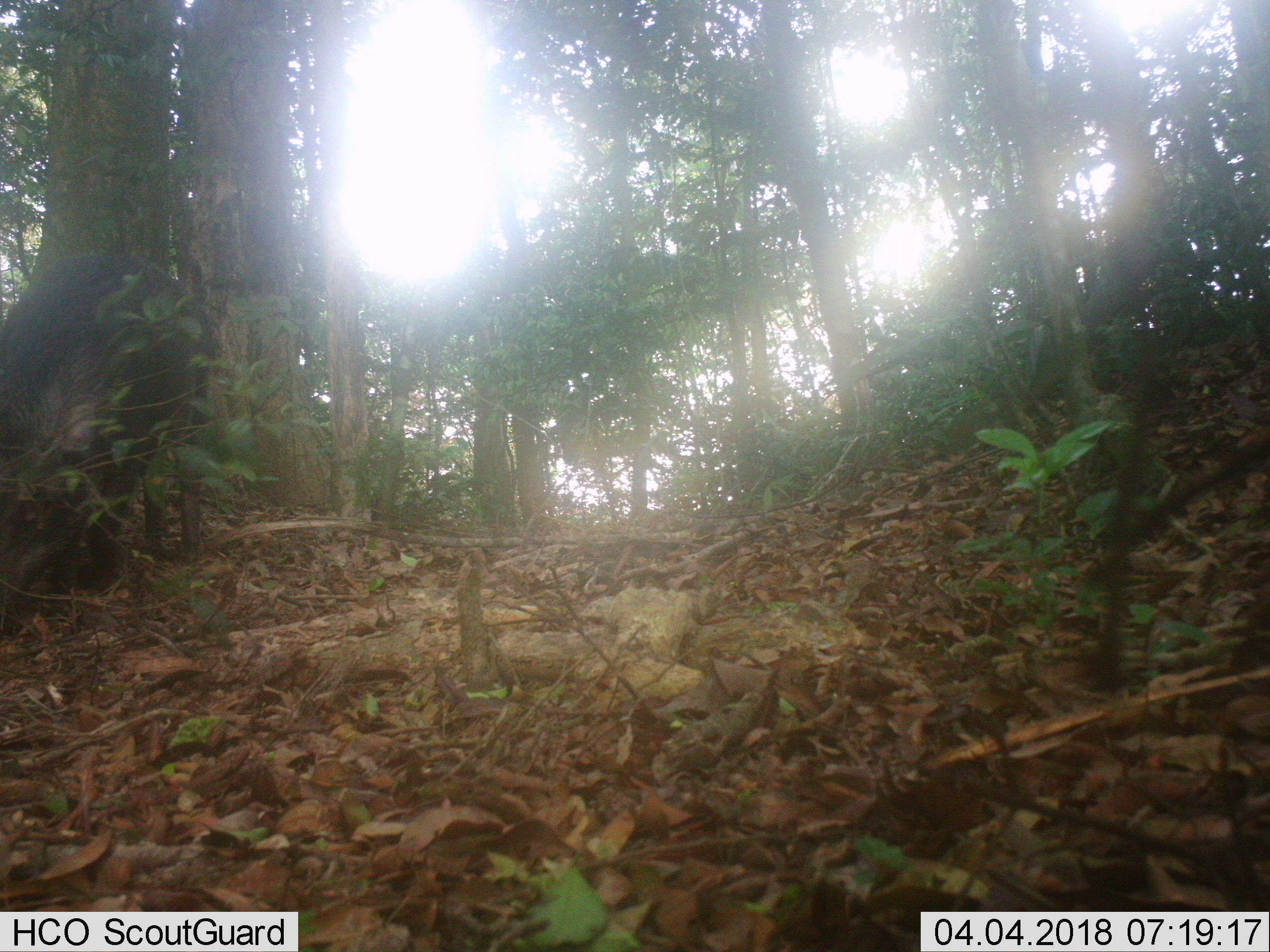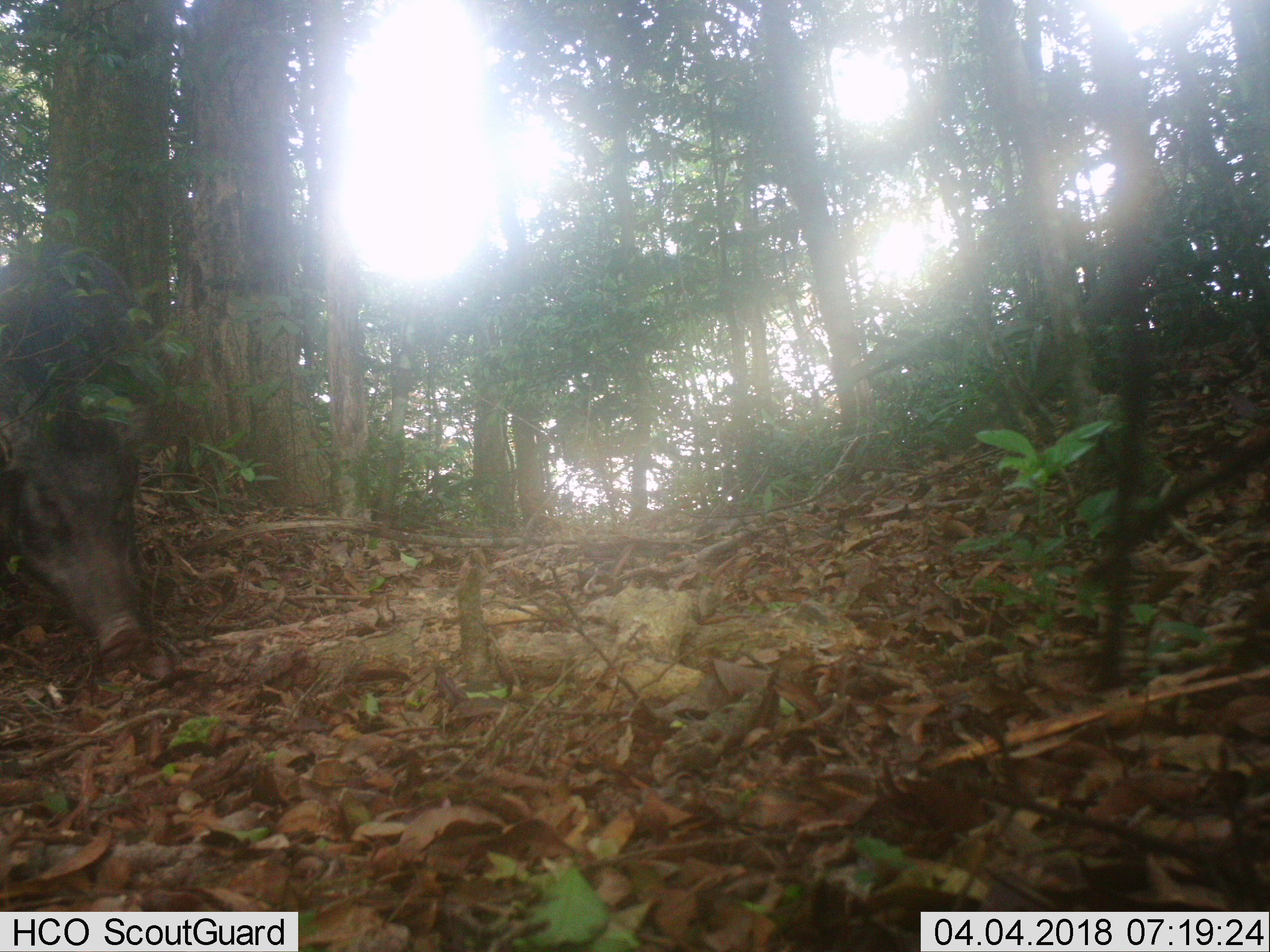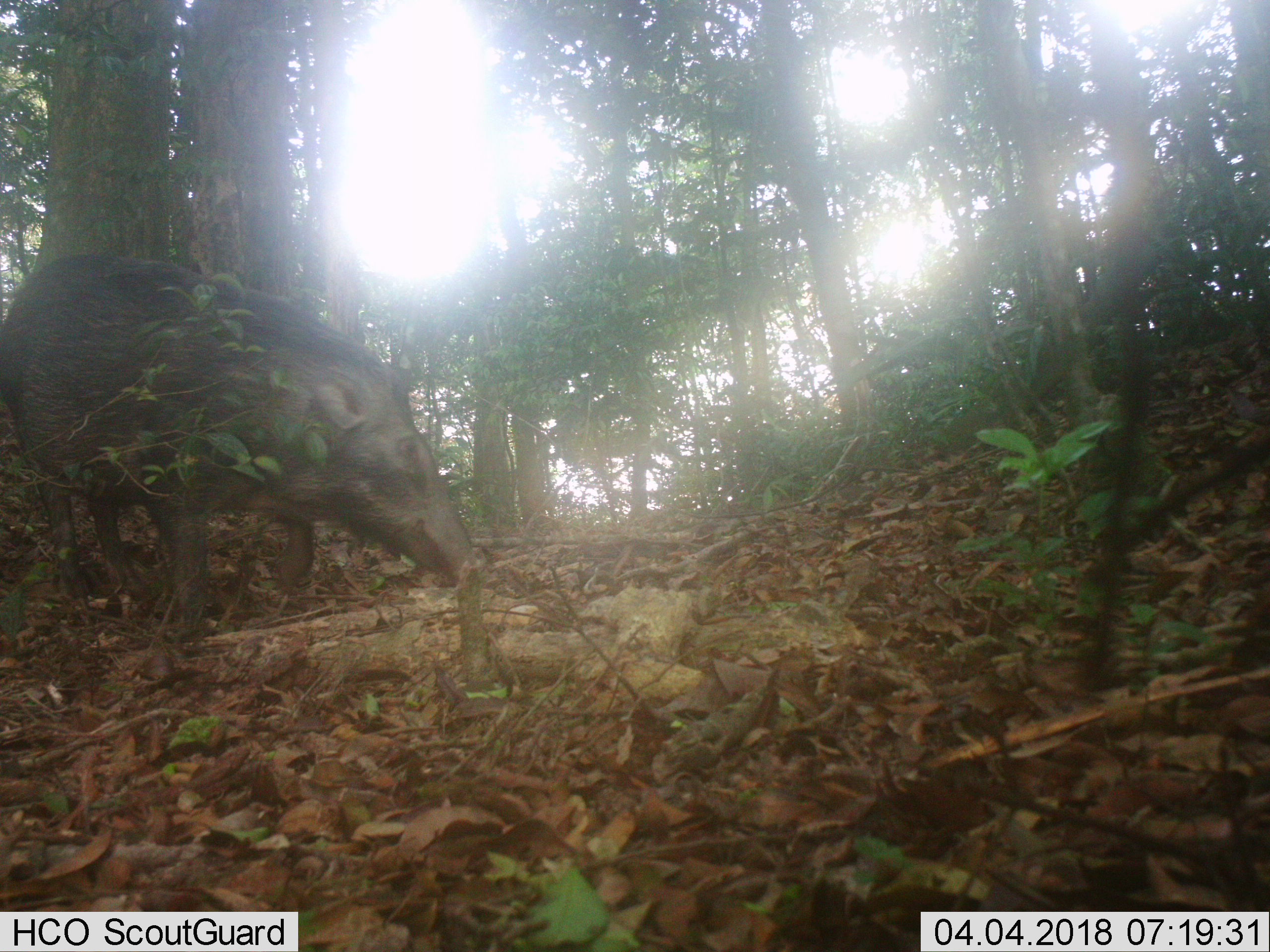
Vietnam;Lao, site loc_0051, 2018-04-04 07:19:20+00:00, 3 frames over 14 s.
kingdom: Animalia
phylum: Chordata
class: Mammalia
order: Artiodactyla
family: Suidae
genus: Sus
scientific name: Sus scrofa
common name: eurasian wild pig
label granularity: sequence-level